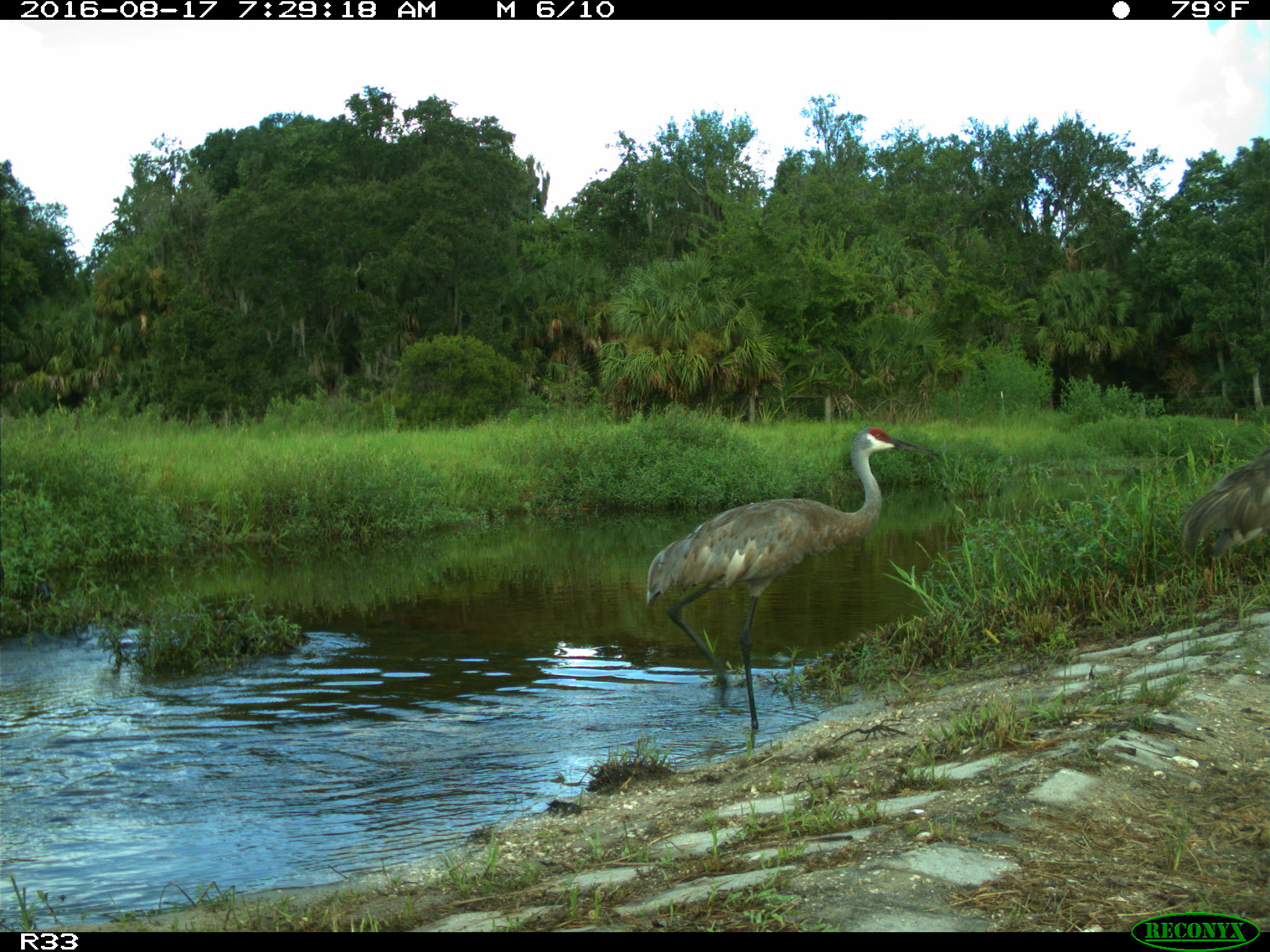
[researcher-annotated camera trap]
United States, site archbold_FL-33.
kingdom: Animalia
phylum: Chordata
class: Aves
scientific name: Aves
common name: birds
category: unidentified bird